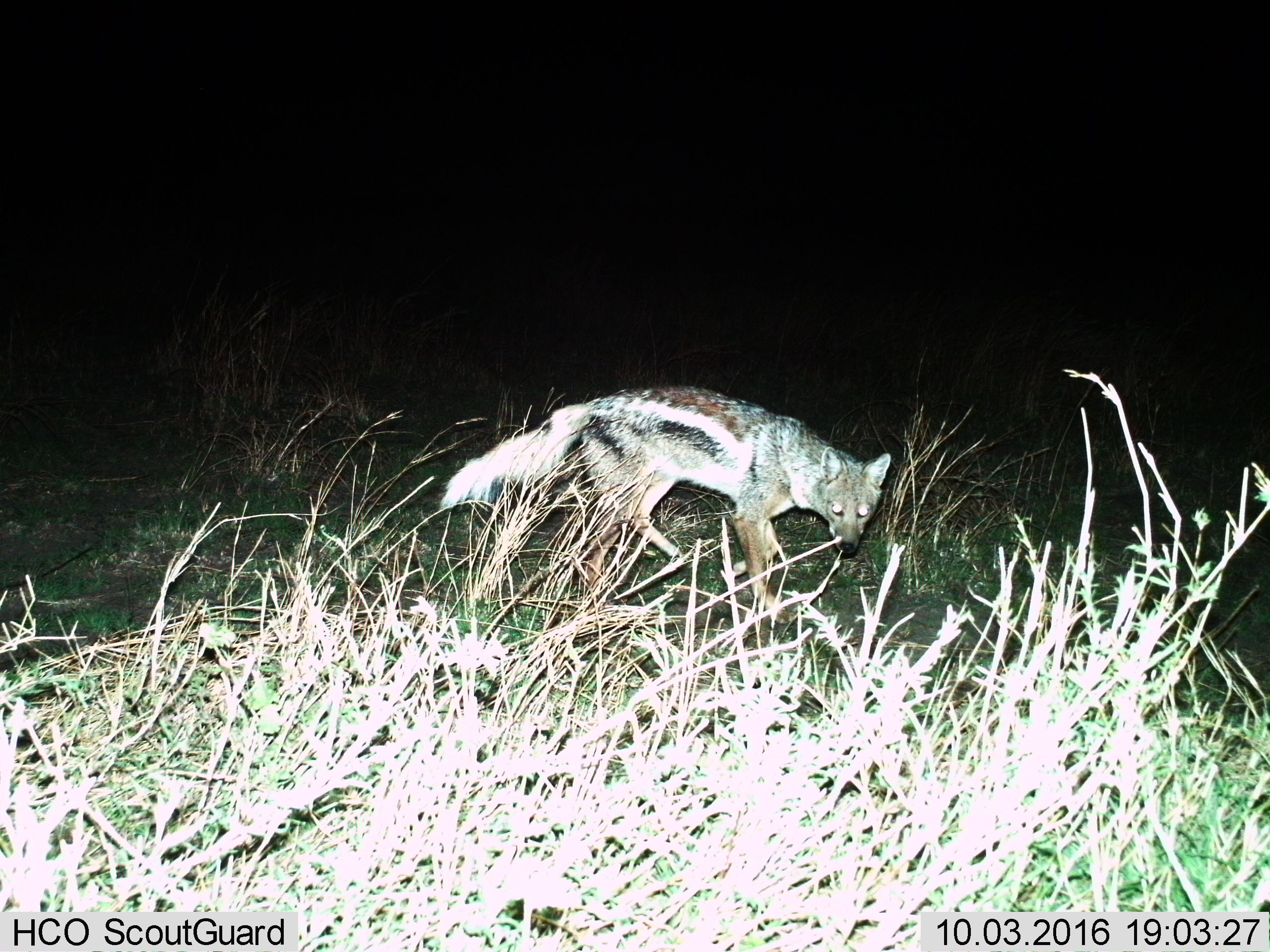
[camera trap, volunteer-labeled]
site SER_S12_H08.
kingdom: Animalia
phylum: Chordata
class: Mammalia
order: Carnivora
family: Canidae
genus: Lupulella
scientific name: Lupulella mesomelas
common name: black-backed jackal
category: jackalblackbacked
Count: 1.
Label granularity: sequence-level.